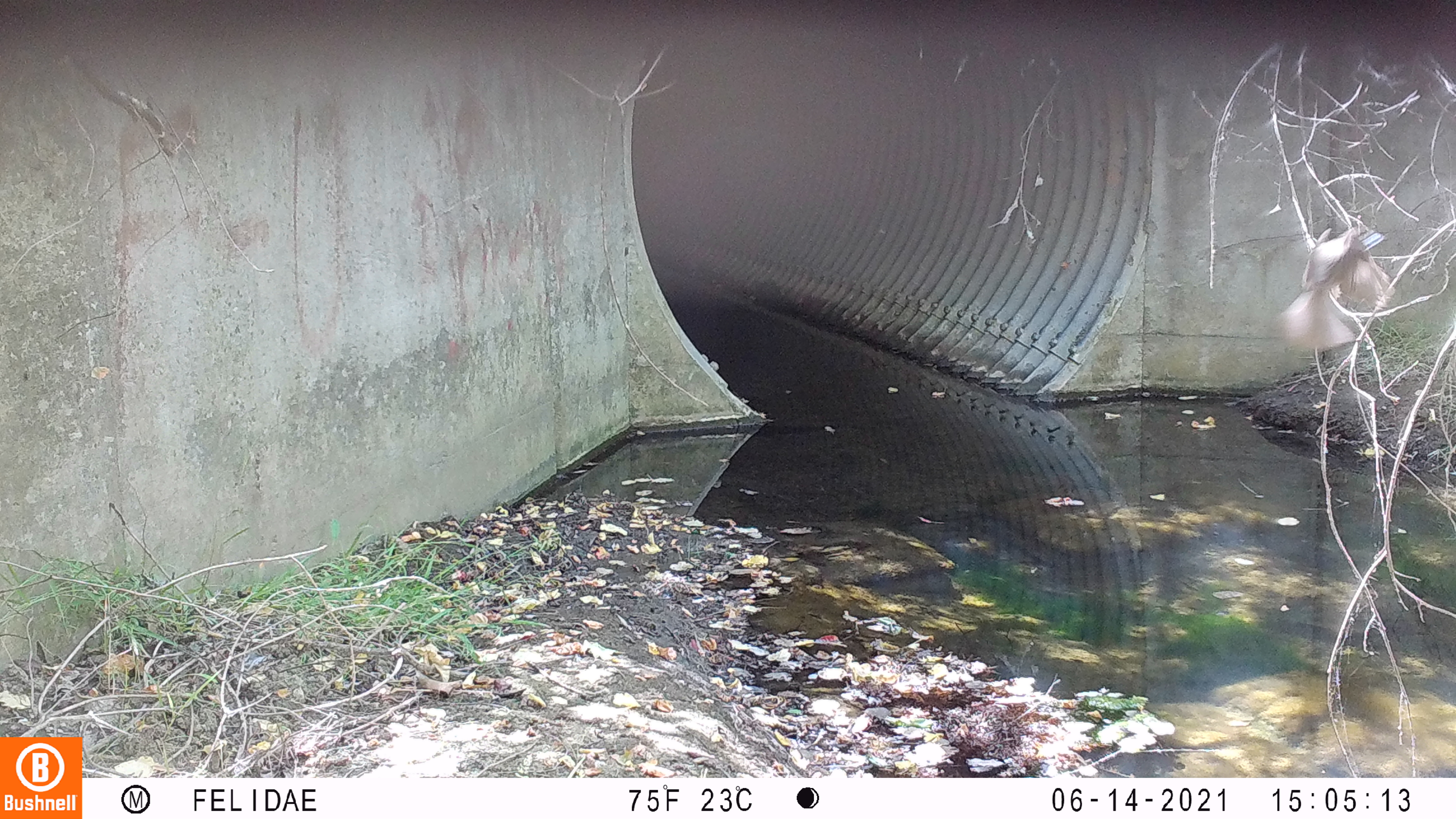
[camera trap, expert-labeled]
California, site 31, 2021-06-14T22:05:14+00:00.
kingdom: Animalia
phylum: Chordata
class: Aves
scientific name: Aves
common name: bird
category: unknown bird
Unknown bird (bird) (Aves).